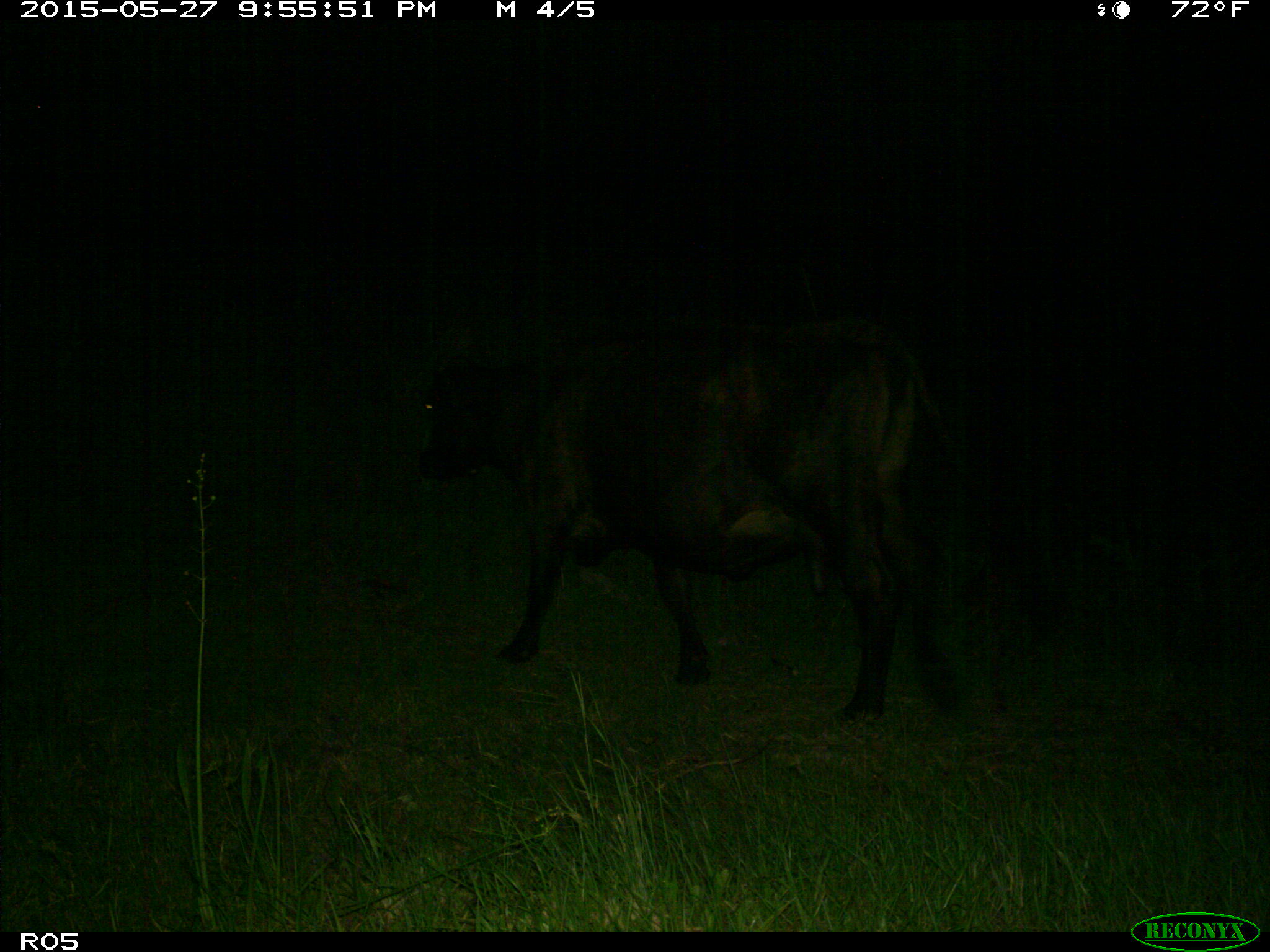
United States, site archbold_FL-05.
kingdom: Animalia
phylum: Chordata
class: Mammalia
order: Artiodactyla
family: Bovidae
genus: Bos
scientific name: Bos taurus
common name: domestic cow